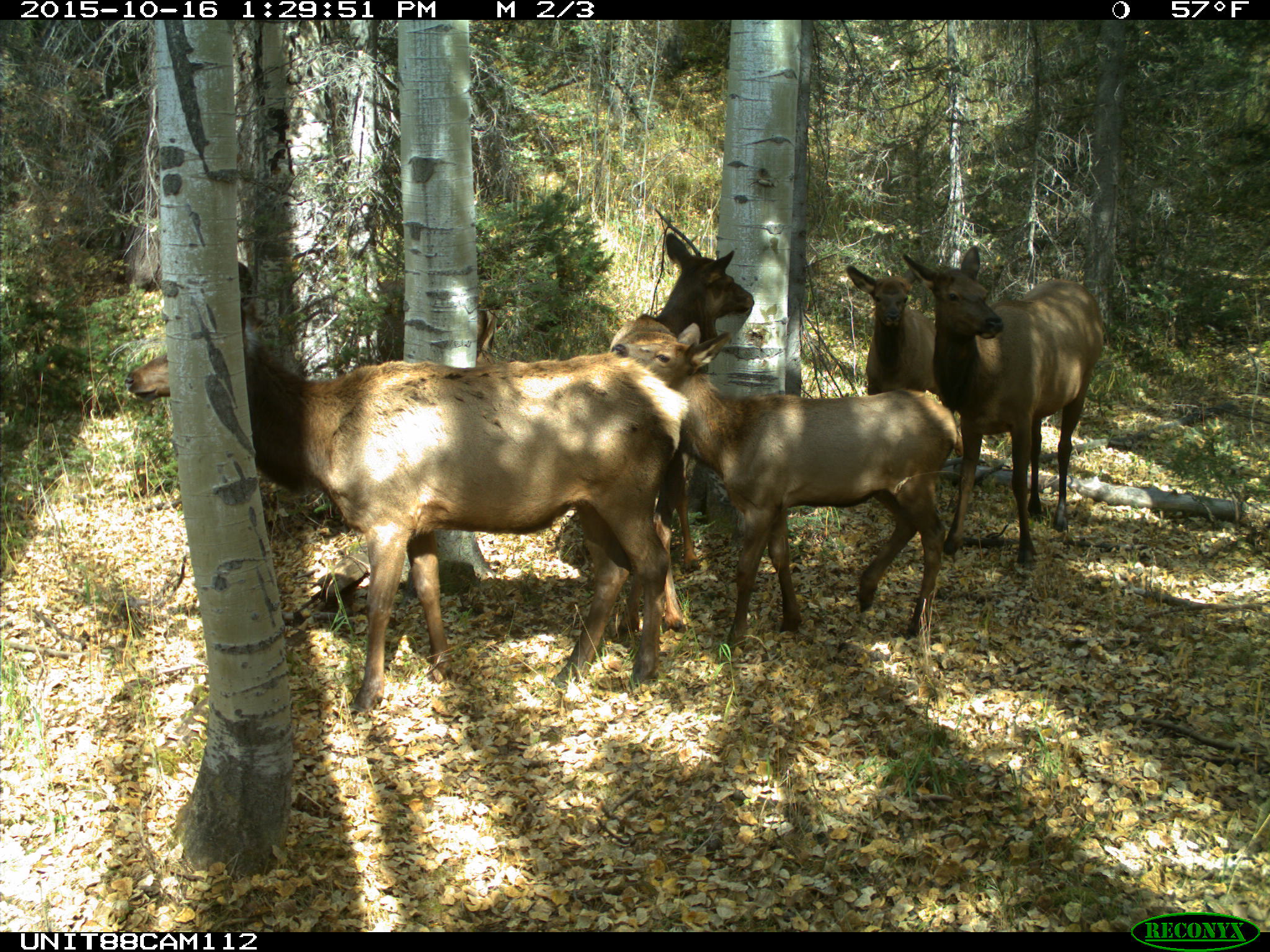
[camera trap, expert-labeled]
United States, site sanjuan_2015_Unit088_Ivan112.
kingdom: Animalia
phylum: Chordata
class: Mammalia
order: Artiodactyla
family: Cervidae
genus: Cervus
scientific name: Cervus elaphus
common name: red deer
Cervus elaphus (red deer).